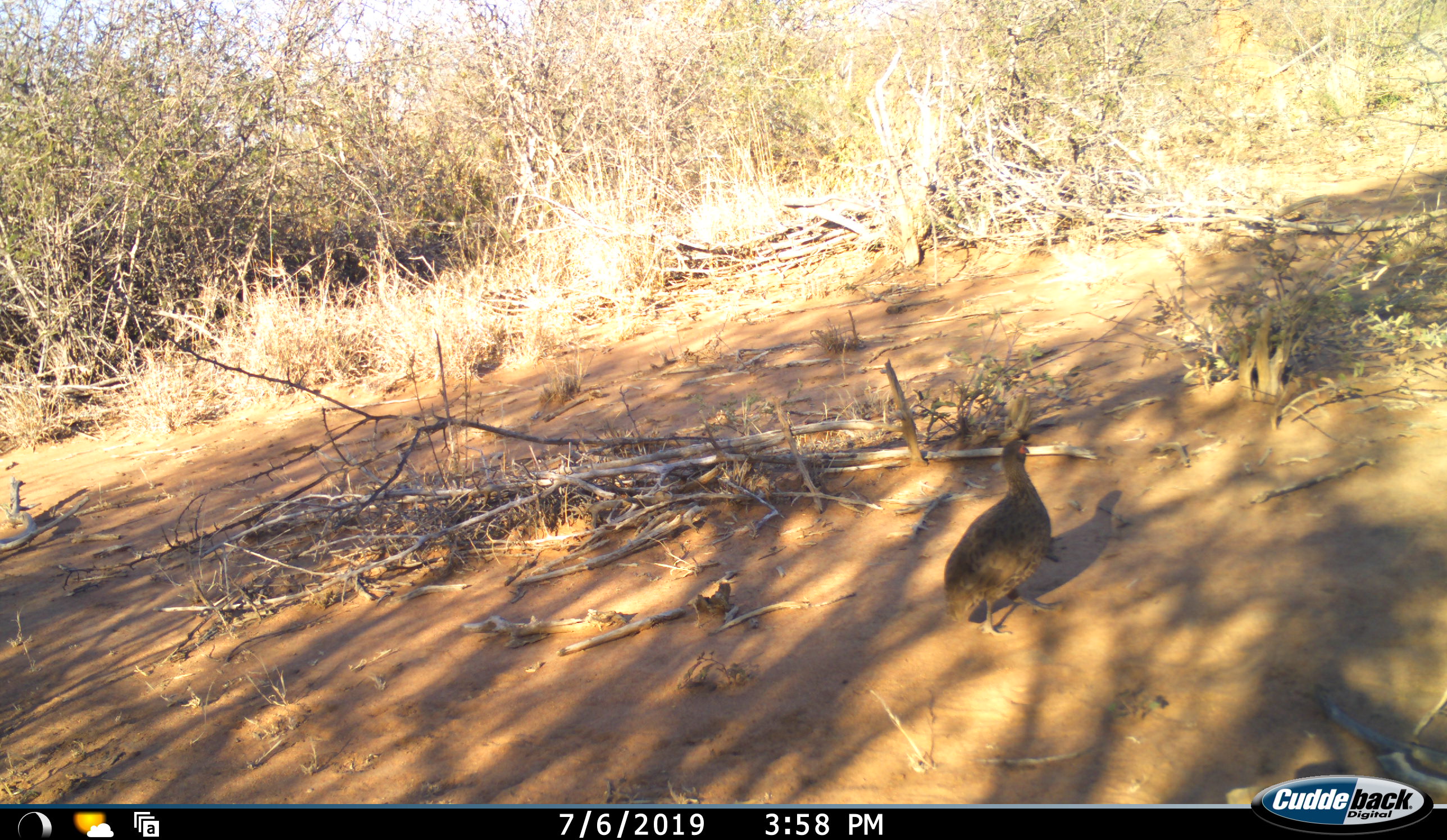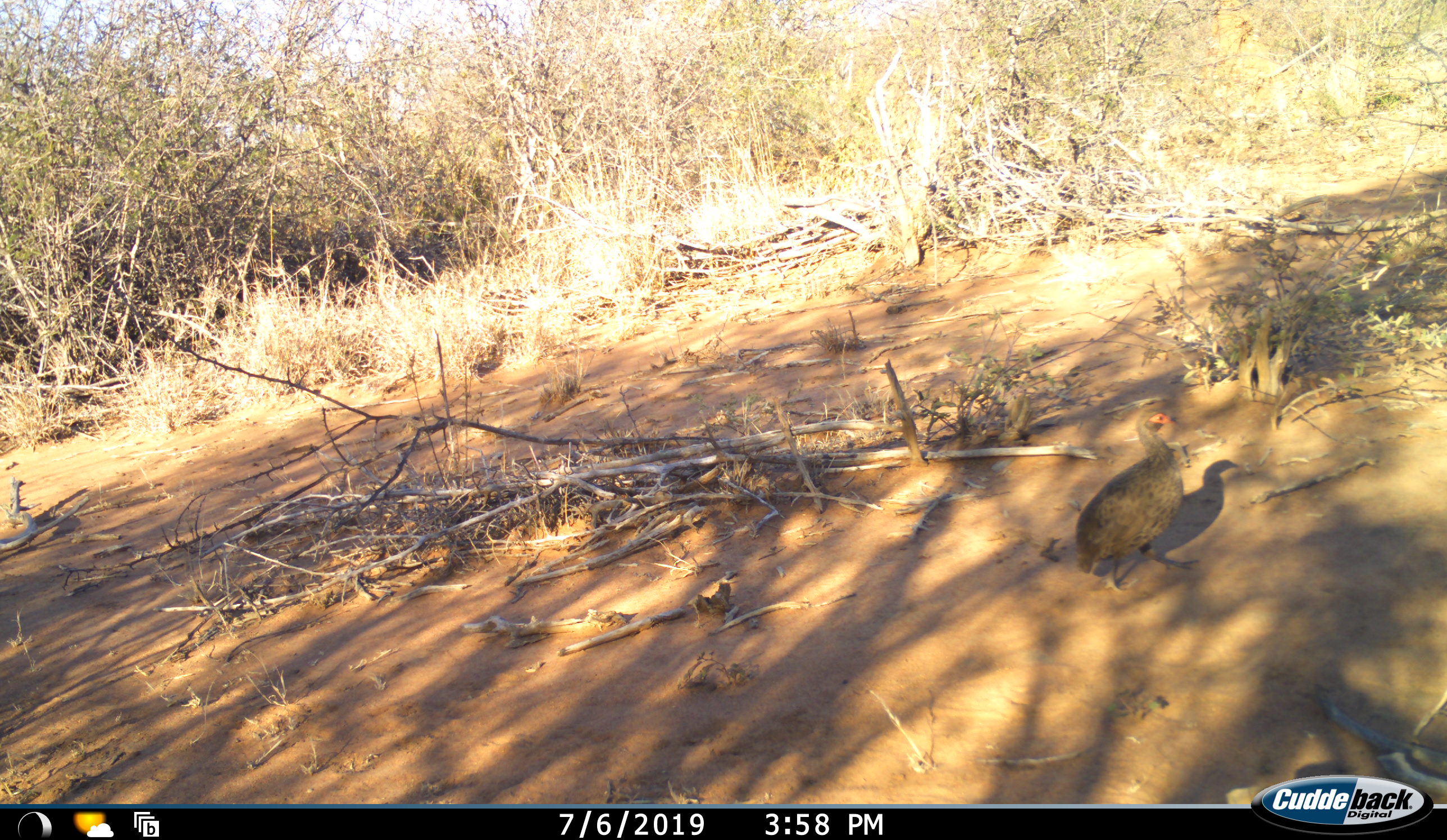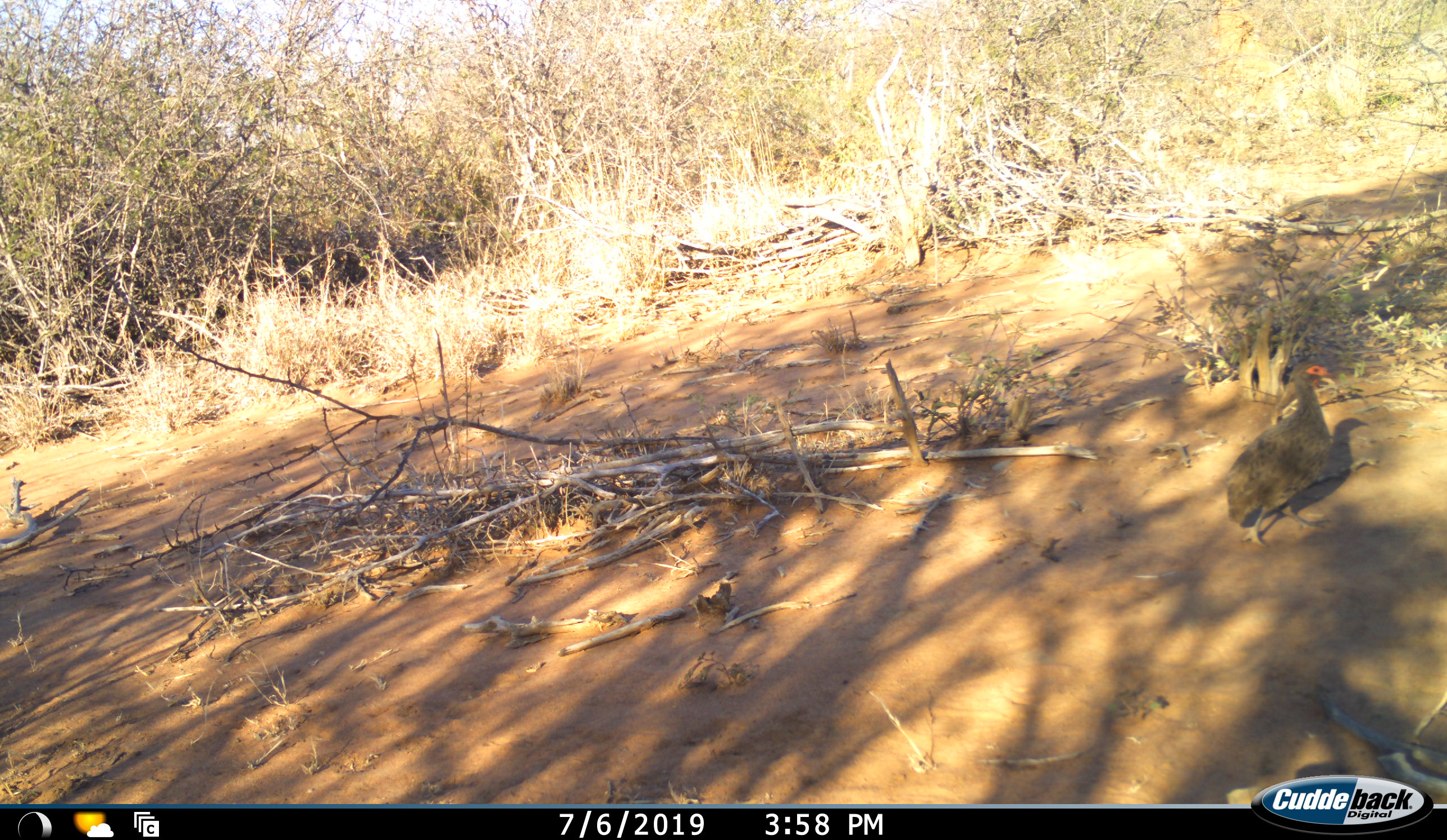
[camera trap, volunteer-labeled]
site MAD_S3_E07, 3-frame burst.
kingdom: Animalia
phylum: Chordata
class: Aves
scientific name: Aves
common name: bird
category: birdother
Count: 1.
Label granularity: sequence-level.